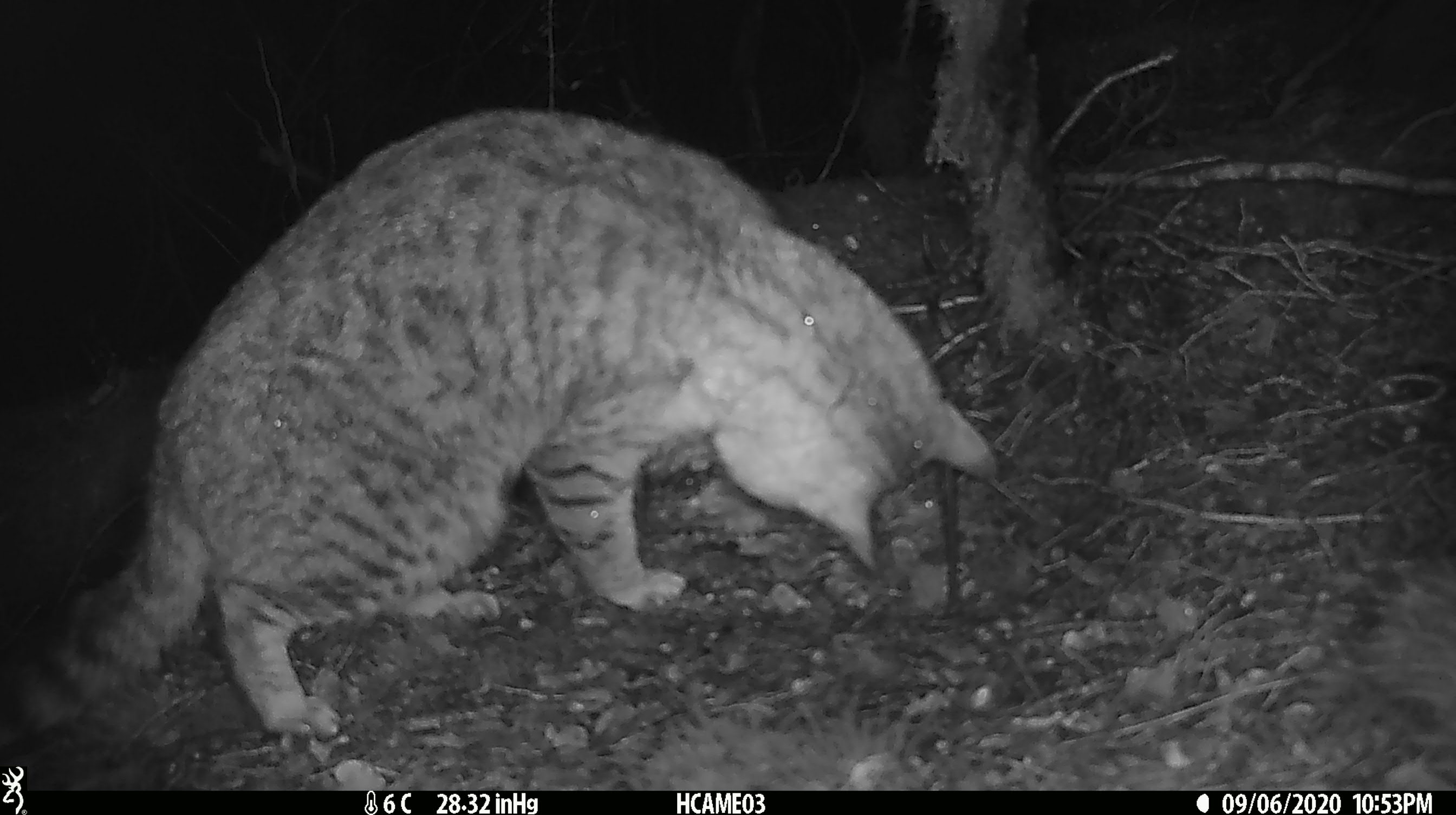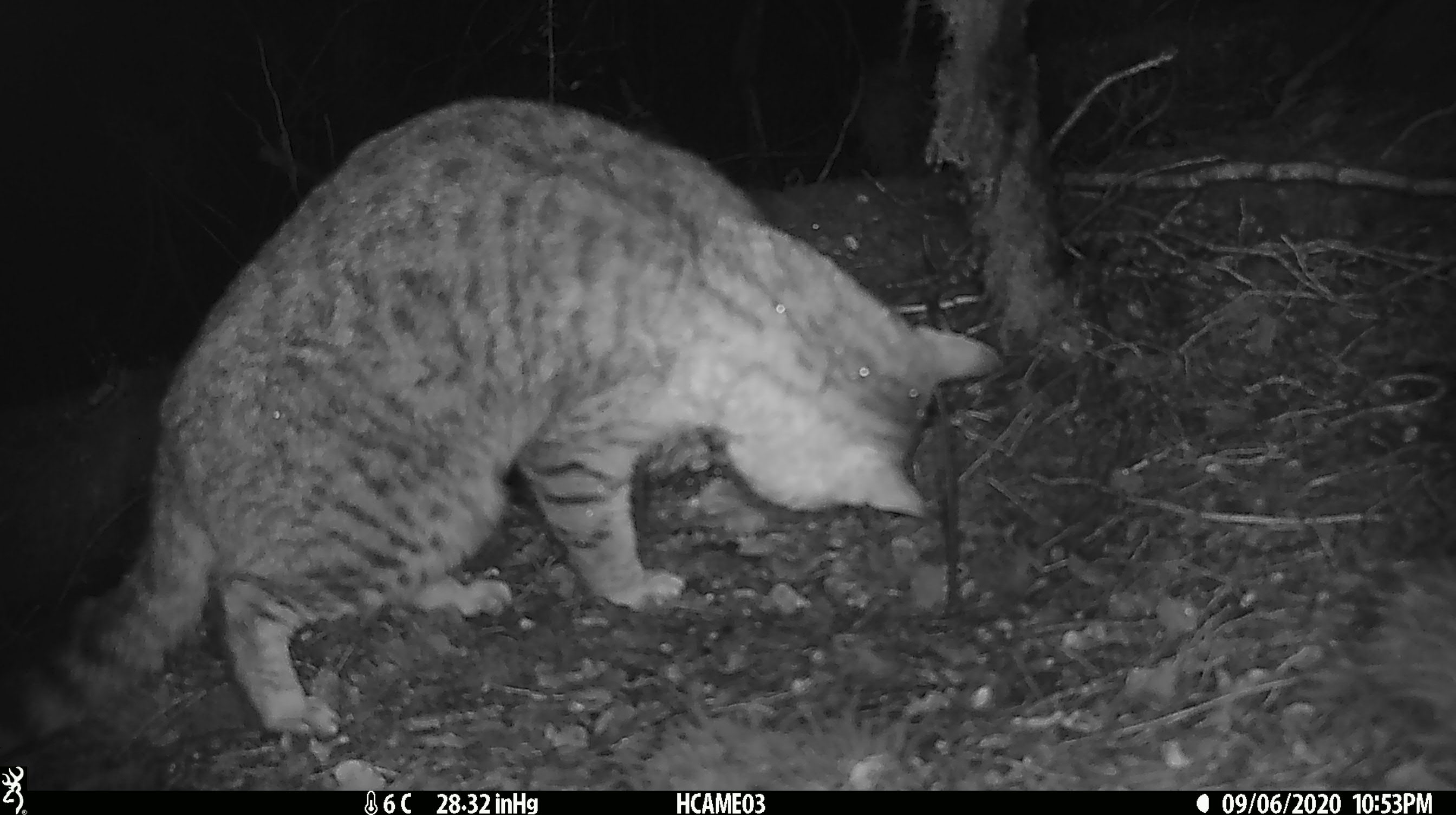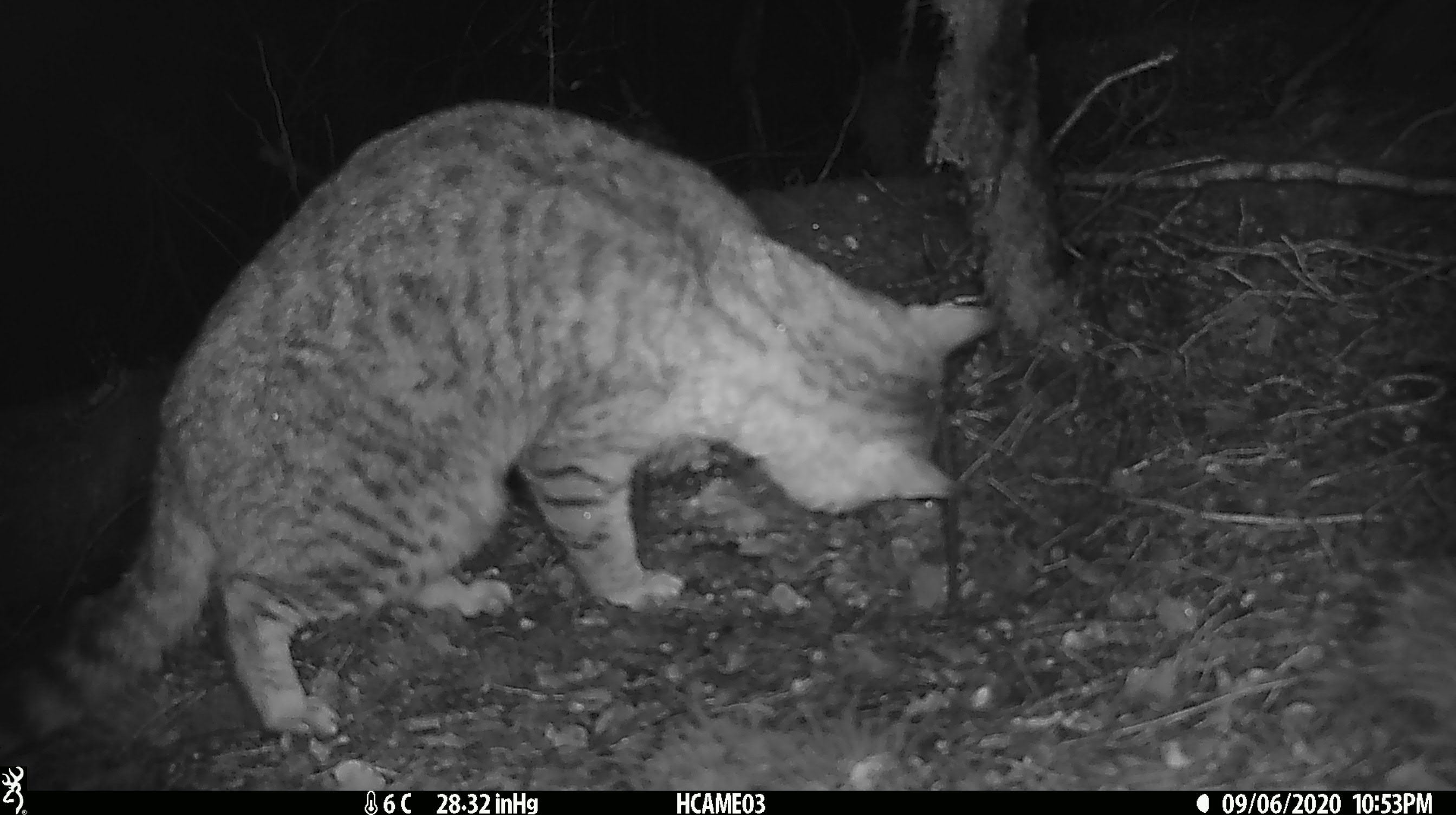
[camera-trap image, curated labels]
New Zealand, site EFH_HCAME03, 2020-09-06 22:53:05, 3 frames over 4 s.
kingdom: Animalia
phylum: Chordata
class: Mammalia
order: Carnivora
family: Felidae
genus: Felis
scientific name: Felis catus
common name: domestic cat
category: cat